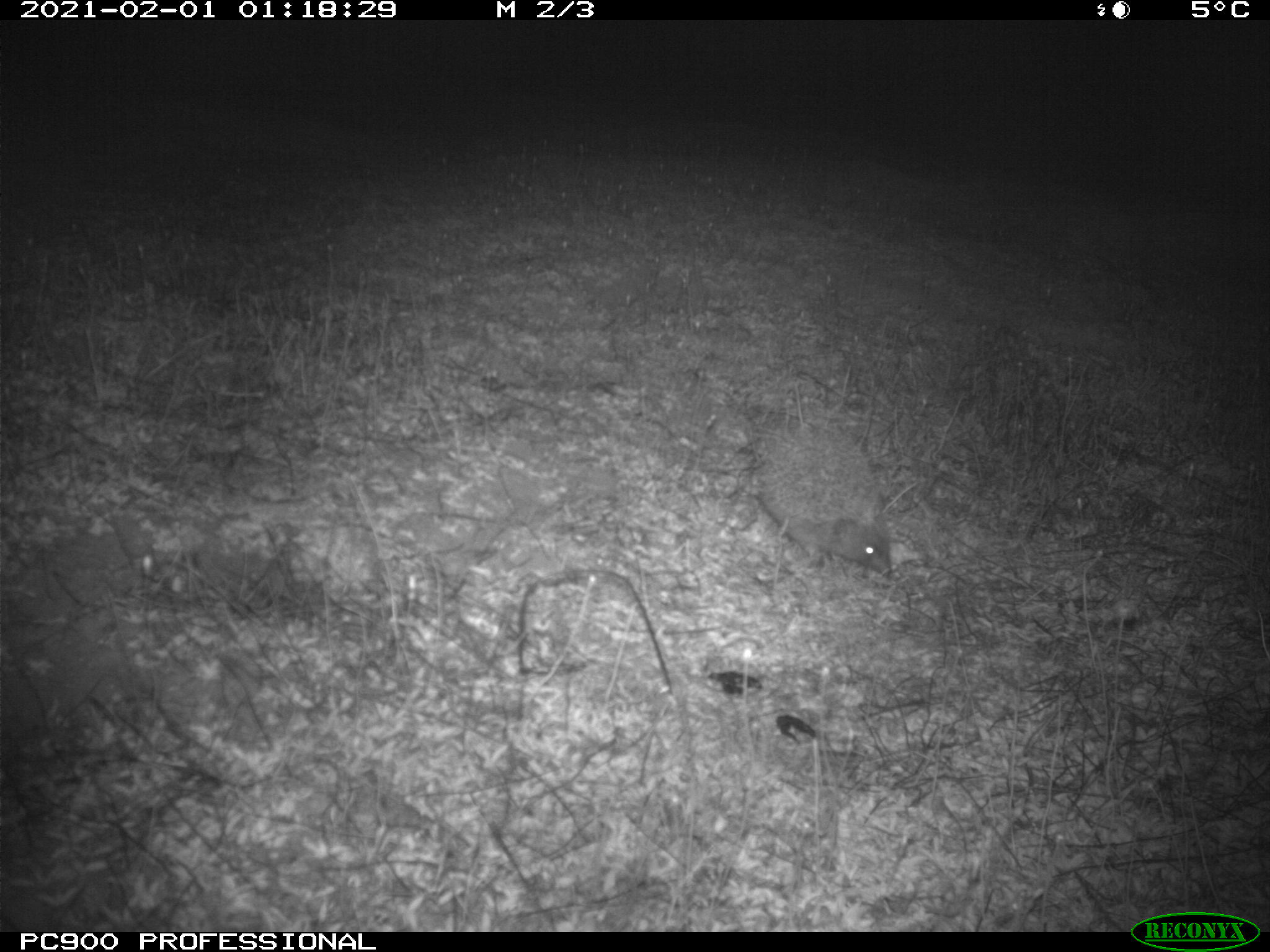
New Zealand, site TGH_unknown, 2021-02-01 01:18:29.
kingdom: Animalia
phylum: Chordata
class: Mammalia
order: Eulipotyphla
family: Erinaceidae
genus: Erinaceus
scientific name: Erinaceus europaeus europaeus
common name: european hedgehog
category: hedgehog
Hedgehog (european hedgehog) (Erinaceus europaeus europaeus).